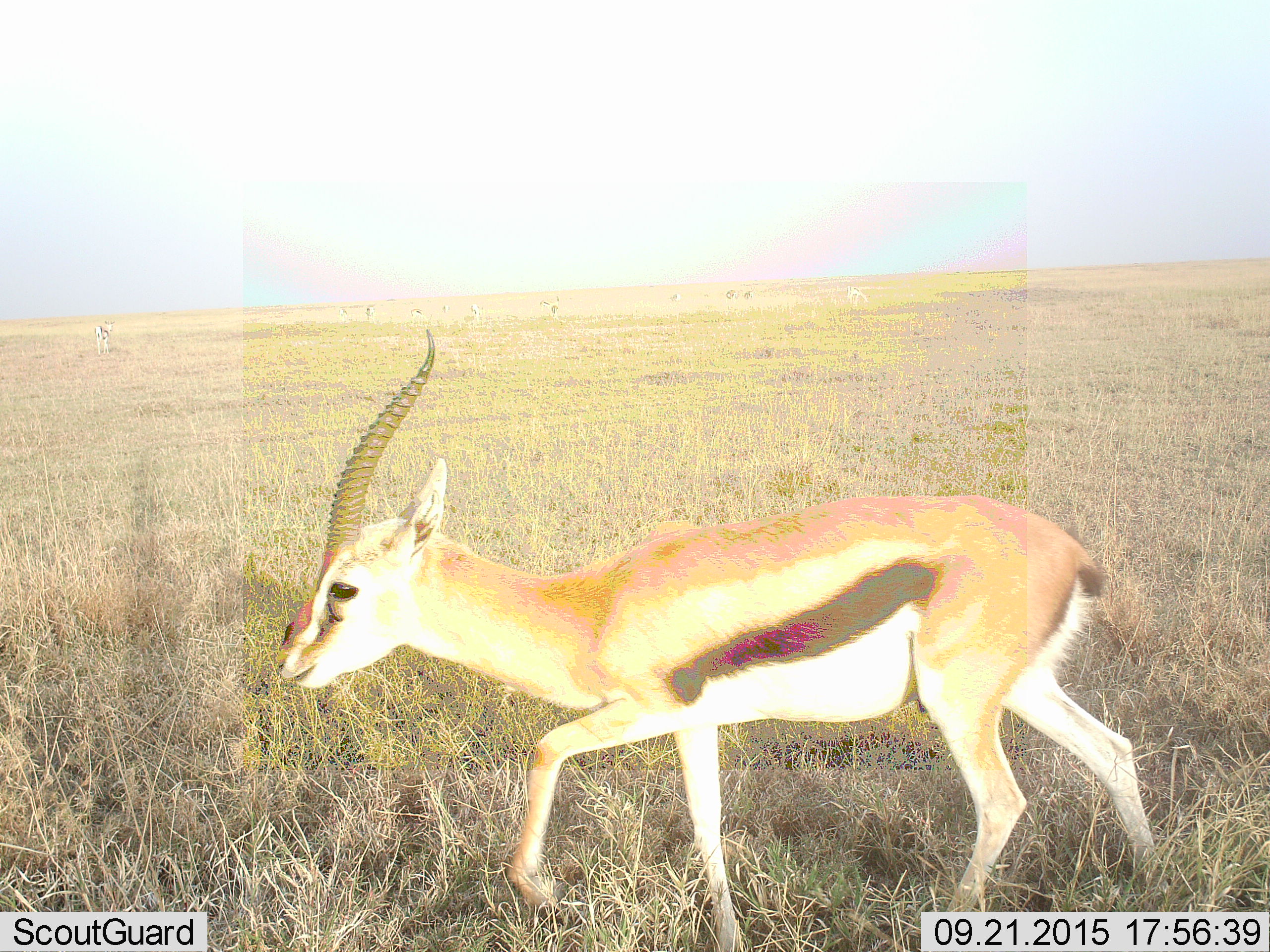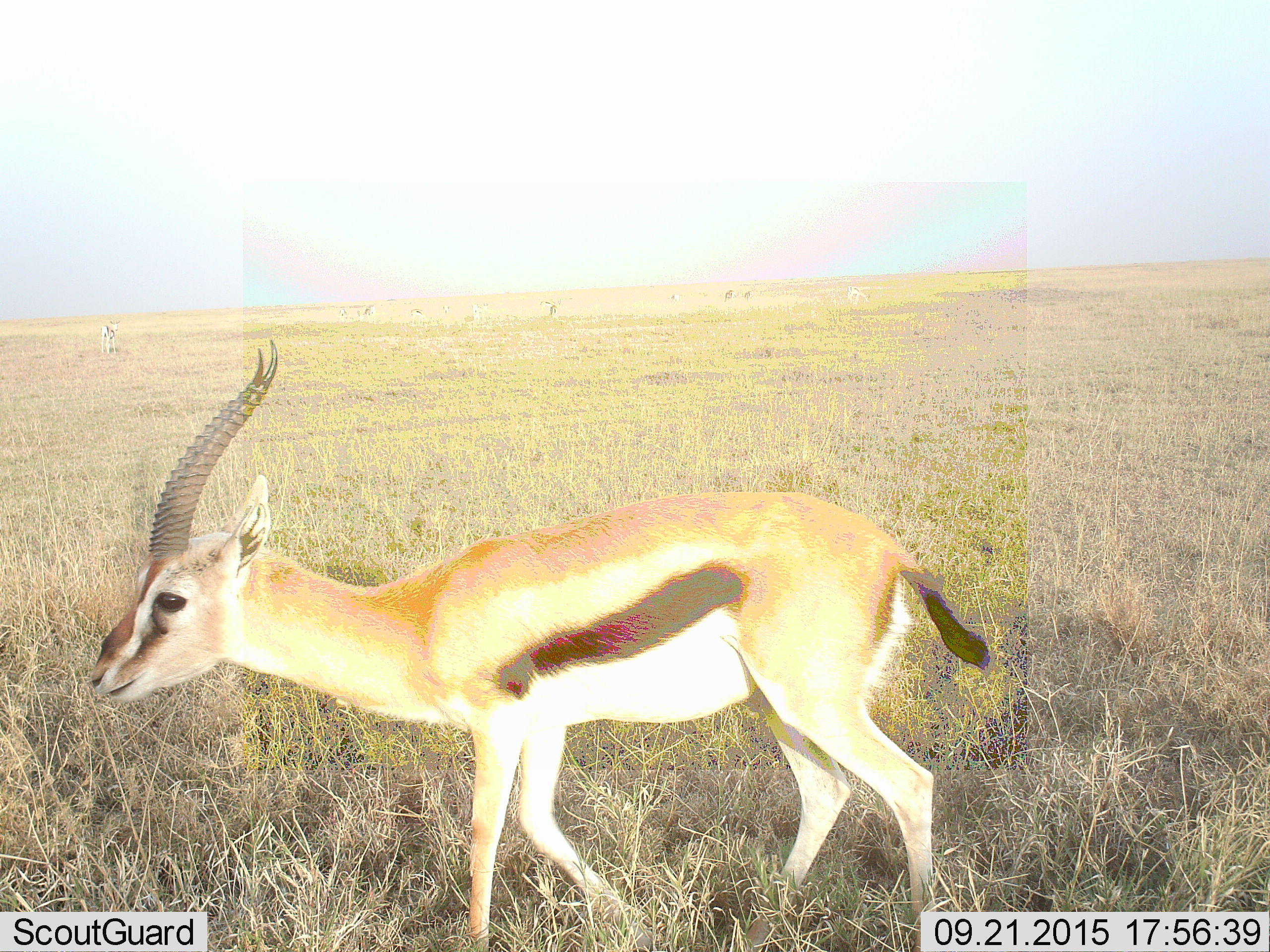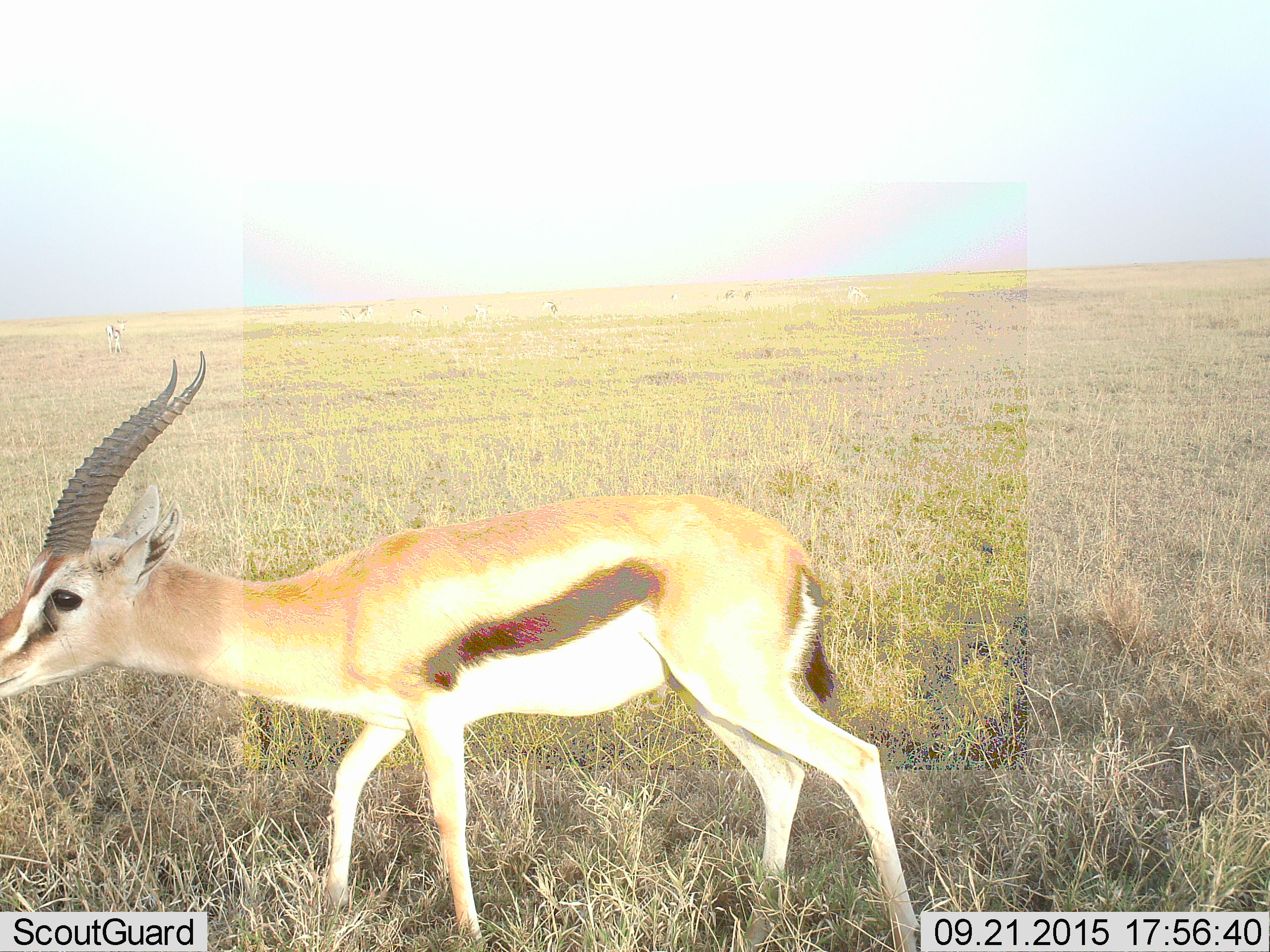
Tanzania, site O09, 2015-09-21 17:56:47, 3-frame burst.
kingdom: Animalia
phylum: Chordata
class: Mammalia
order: Artiodactyla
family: Bovidae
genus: Eudorcas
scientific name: Eudorcas thomsonii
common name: thomson's gazelle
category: gazellethomsons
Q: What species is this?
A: Gazellethomsons (thomson's gazelle) (Eudorcas thomsonii).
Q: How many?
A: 11-50.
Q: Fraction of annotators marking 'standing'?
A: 11%.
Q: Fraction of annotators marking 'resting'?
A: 11%.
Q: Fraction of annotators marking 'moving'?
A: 78%.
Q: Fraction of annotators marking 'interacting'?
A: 0%.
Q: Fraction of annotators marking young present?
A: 11%.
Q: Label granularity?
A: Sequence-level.